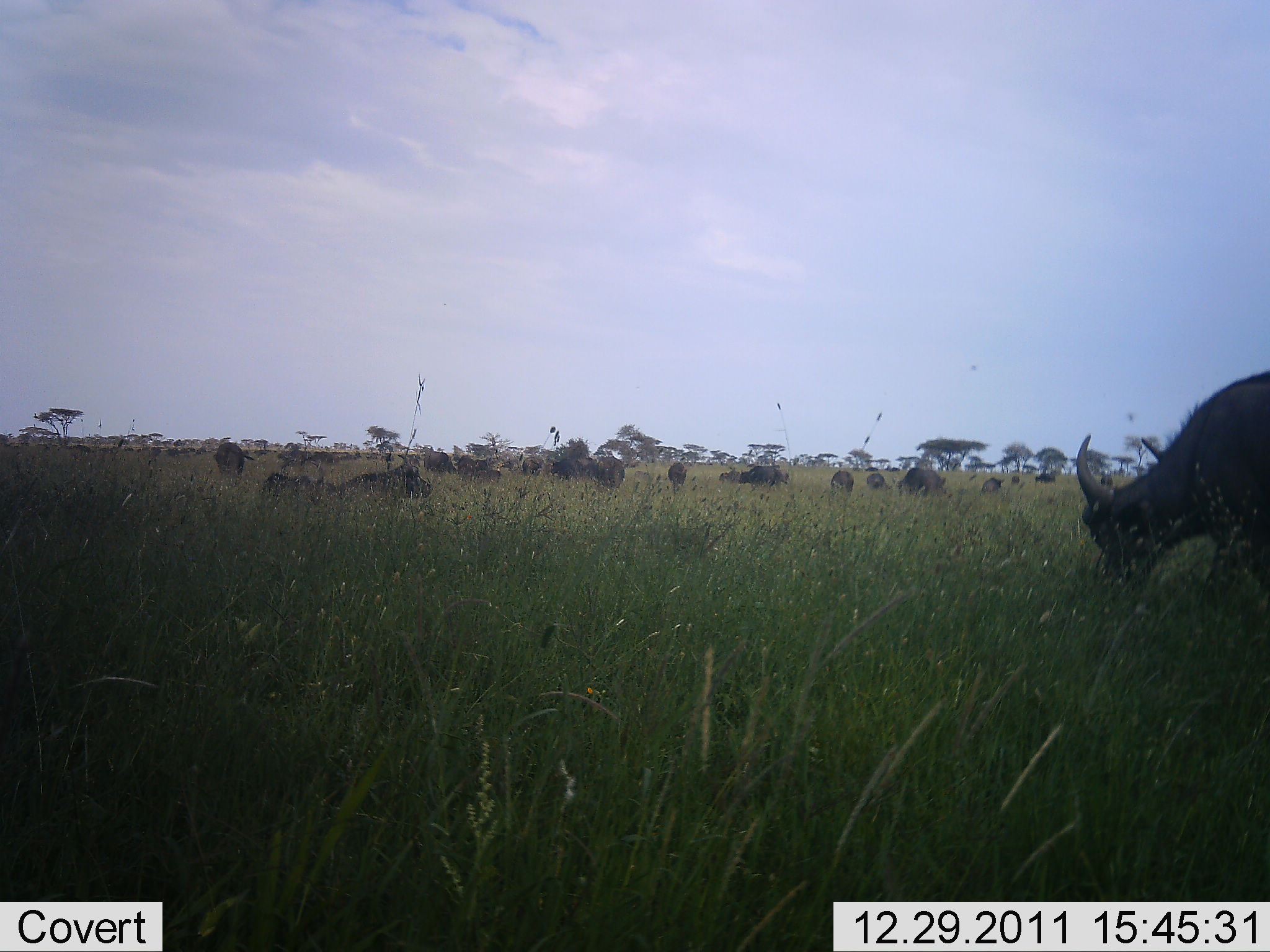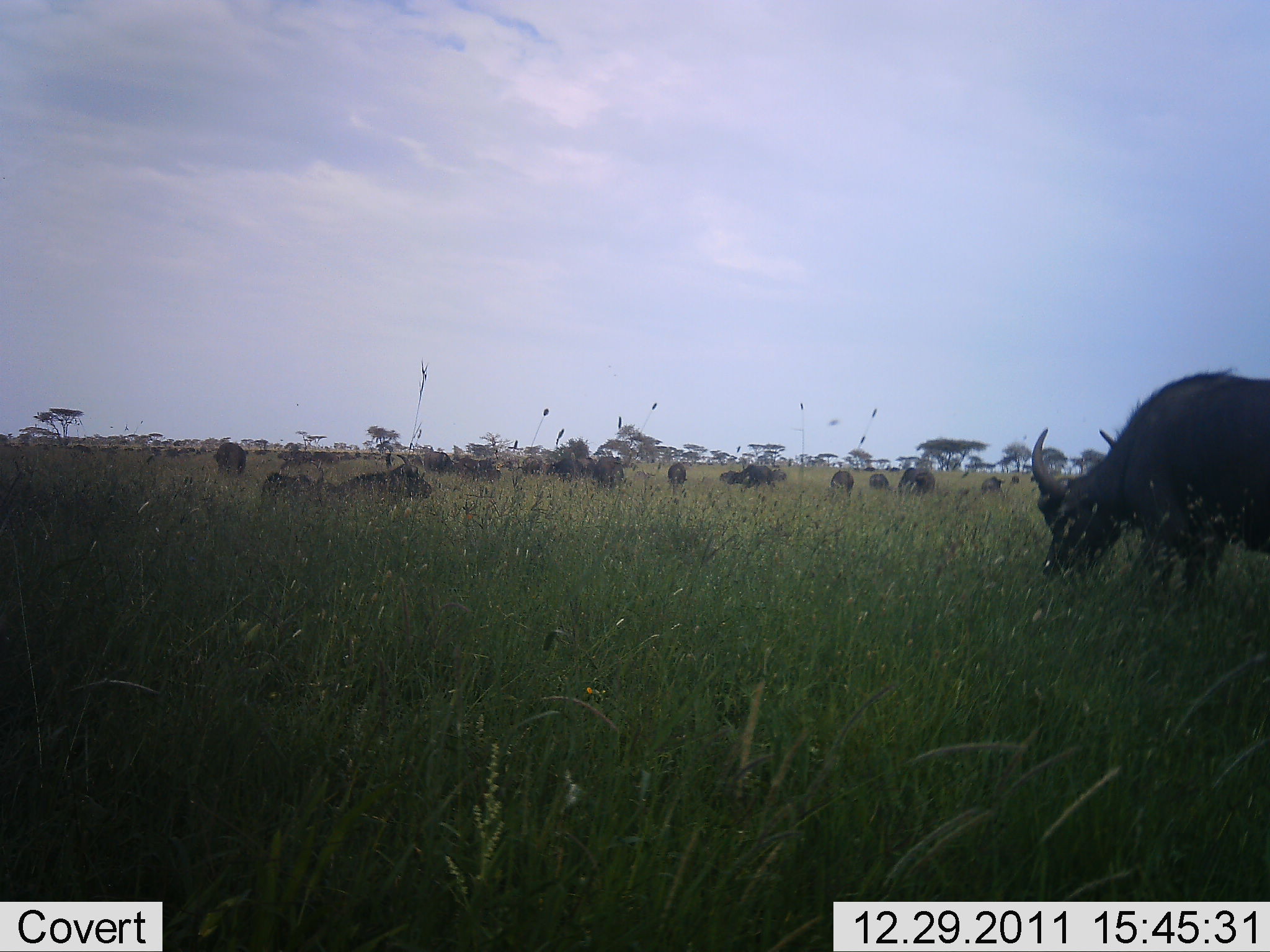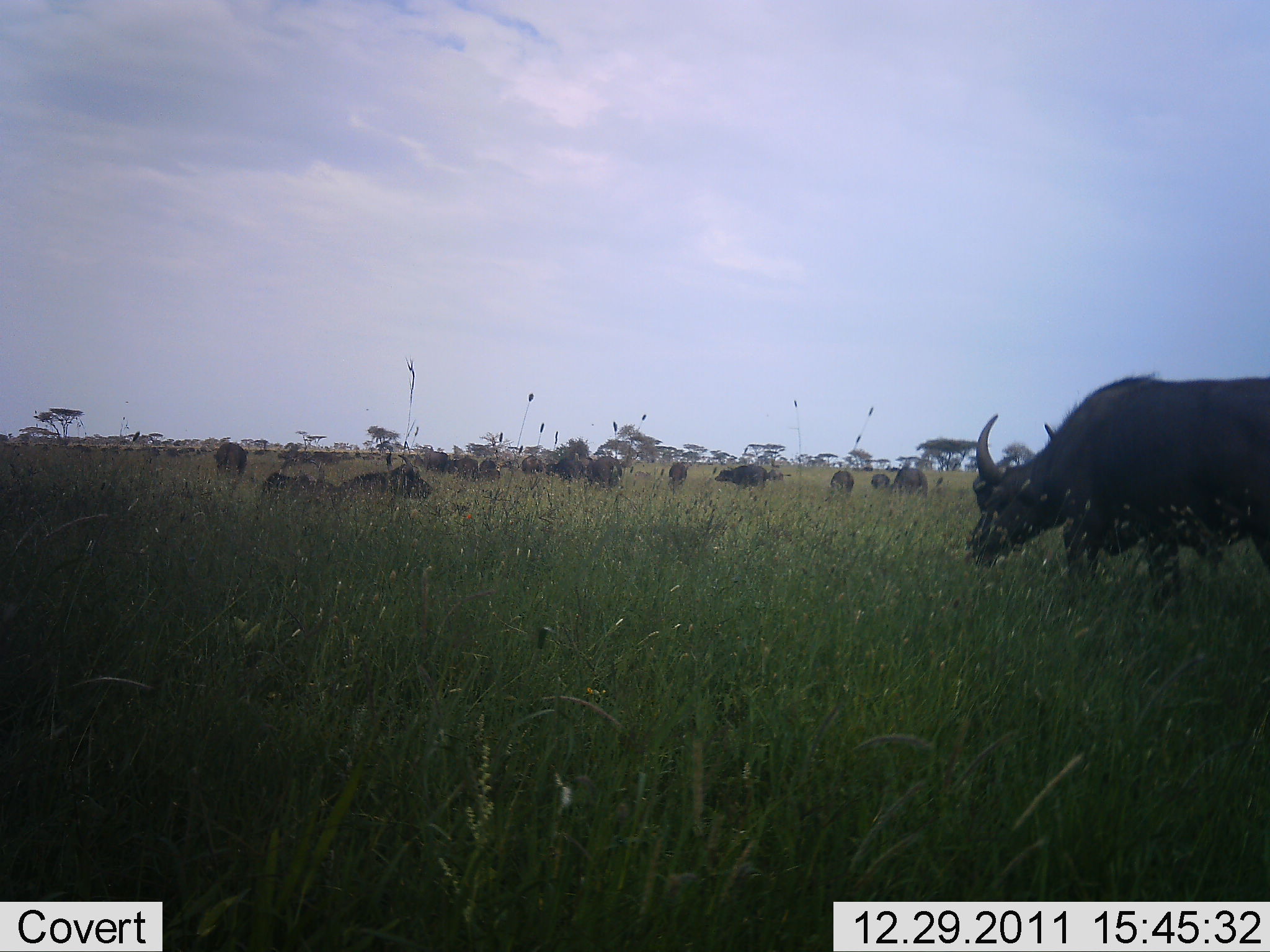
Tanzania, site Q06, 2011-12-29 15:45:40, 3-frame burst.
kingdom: Animalia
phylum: Chordata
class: Mammalia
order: Artiodactyla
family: Bovidae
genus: Syncerus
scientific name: Syncerus caffer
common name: cape buffalo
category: buffalo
Buffalo (cape buffalo) (Syncerus caffer), count 11-50. Behavior (volunteer vote fractions): standing 64%, resting 45%, moving 27%, interacting 0%. Young present (vote fraction): 0%. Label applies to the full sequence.